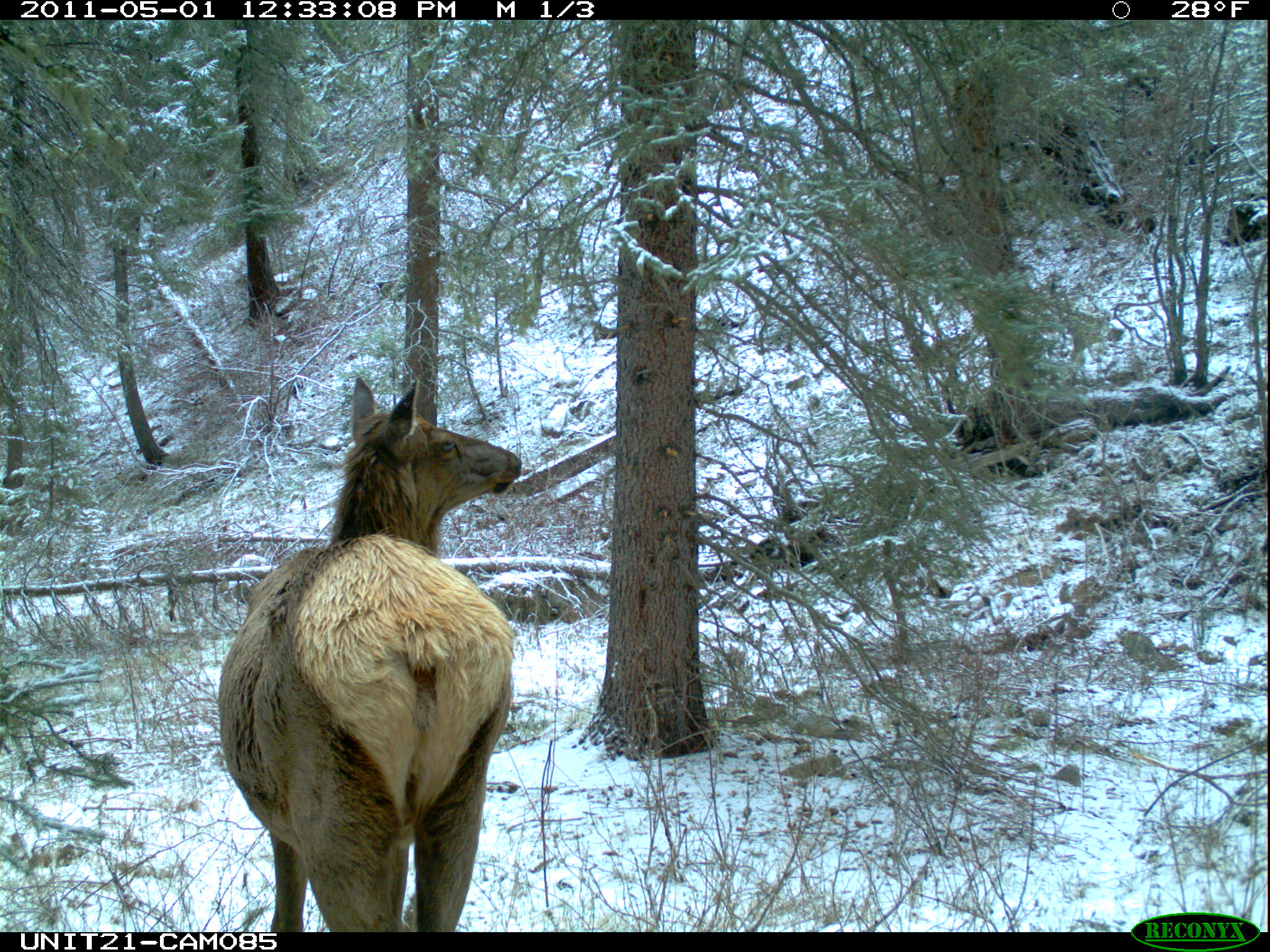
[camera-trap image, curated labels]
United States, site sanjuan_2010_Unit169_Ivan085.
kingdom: Animalia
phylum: Chordata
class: Mammalia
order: Artiodactyla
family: Cervidae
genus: Cervus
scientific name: Cervus elaphus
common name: red deer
Cervus elaphus (red deer).